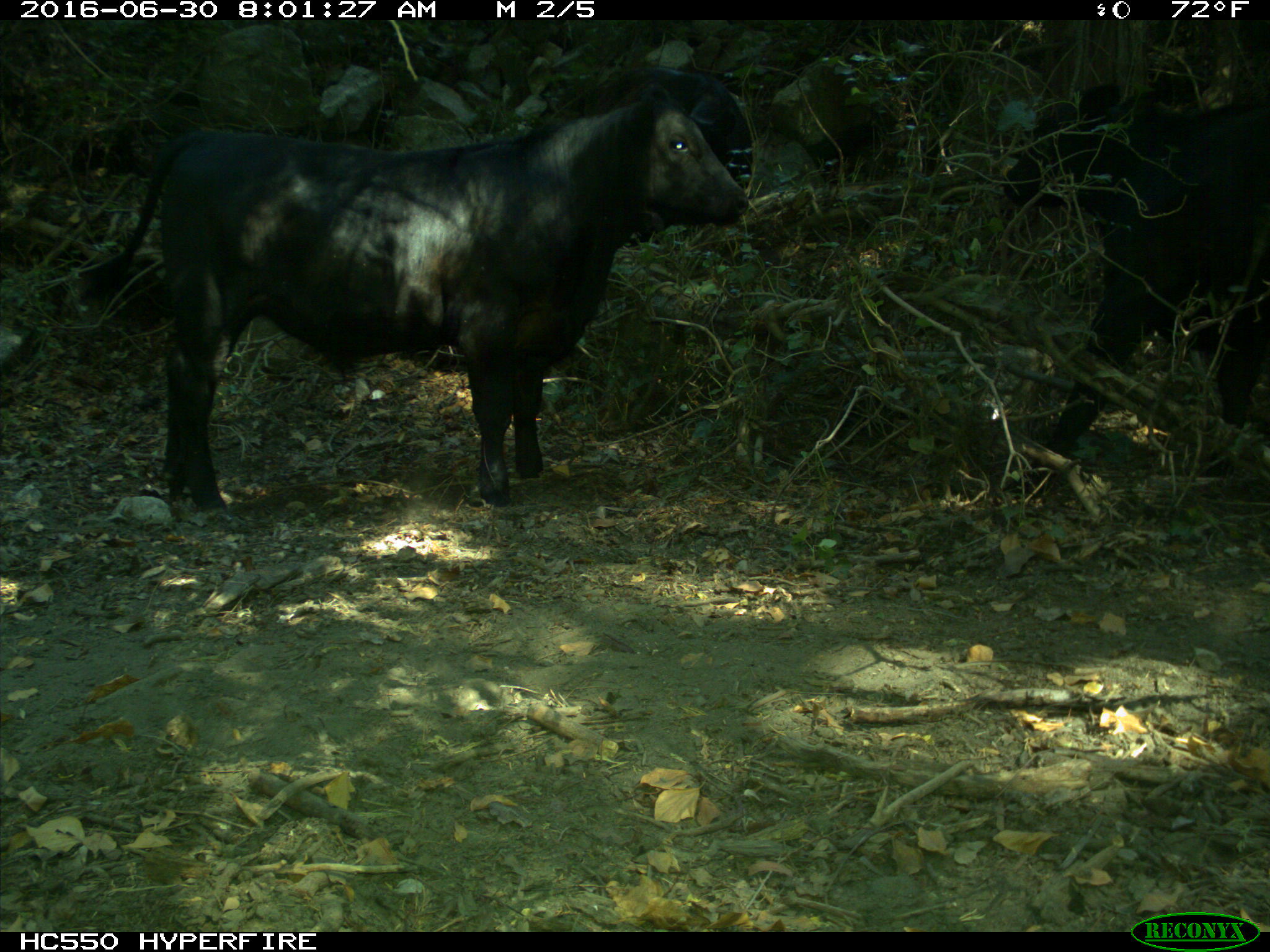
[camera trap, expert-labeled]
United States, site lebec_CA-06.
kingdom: Animalia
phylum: Chordata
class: Mammalia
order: Artiodactyla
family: Bovidae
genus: Bos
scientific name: Bos taurus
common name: domestic cow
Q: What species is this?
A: Bos taurus (domestic cow).